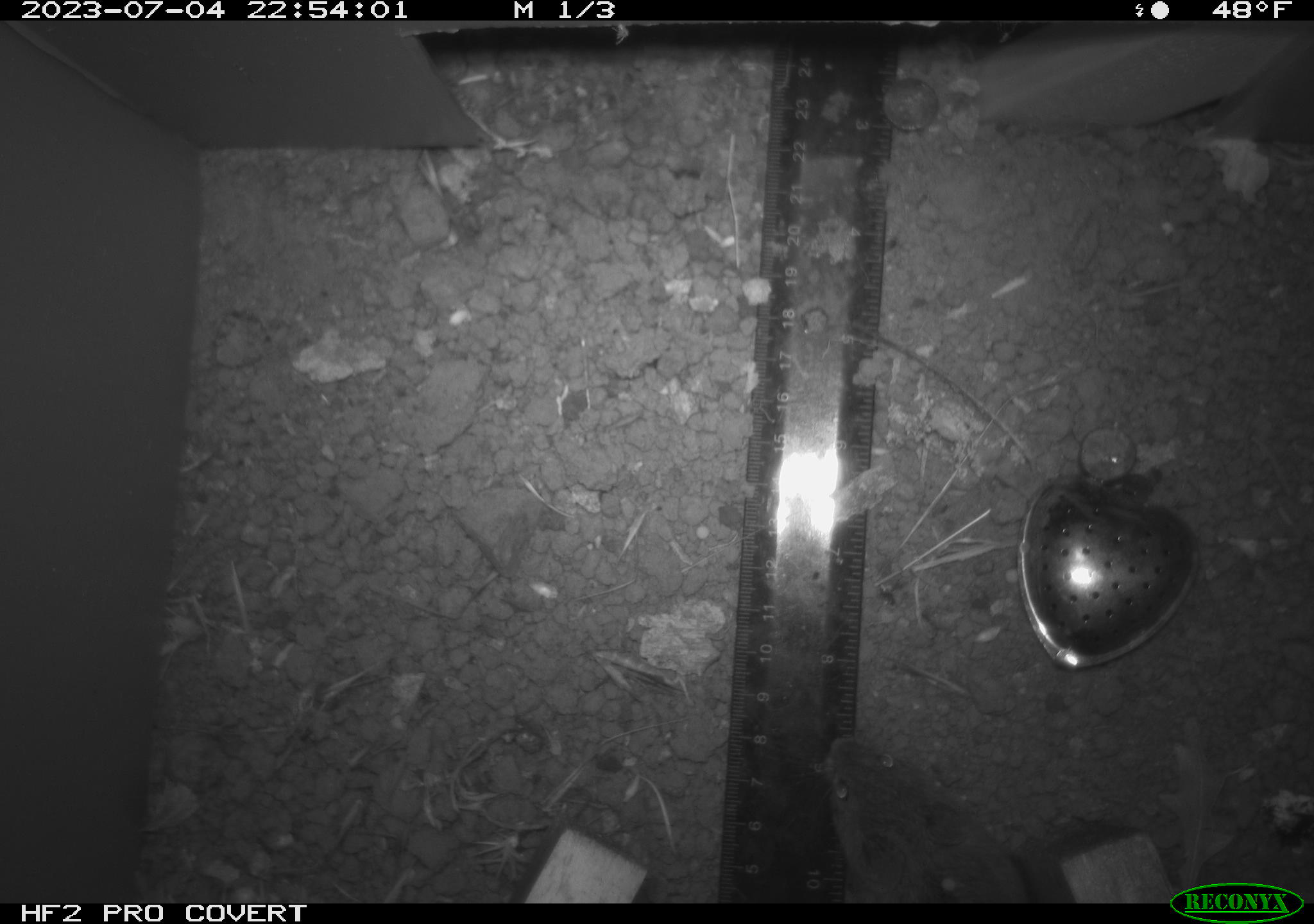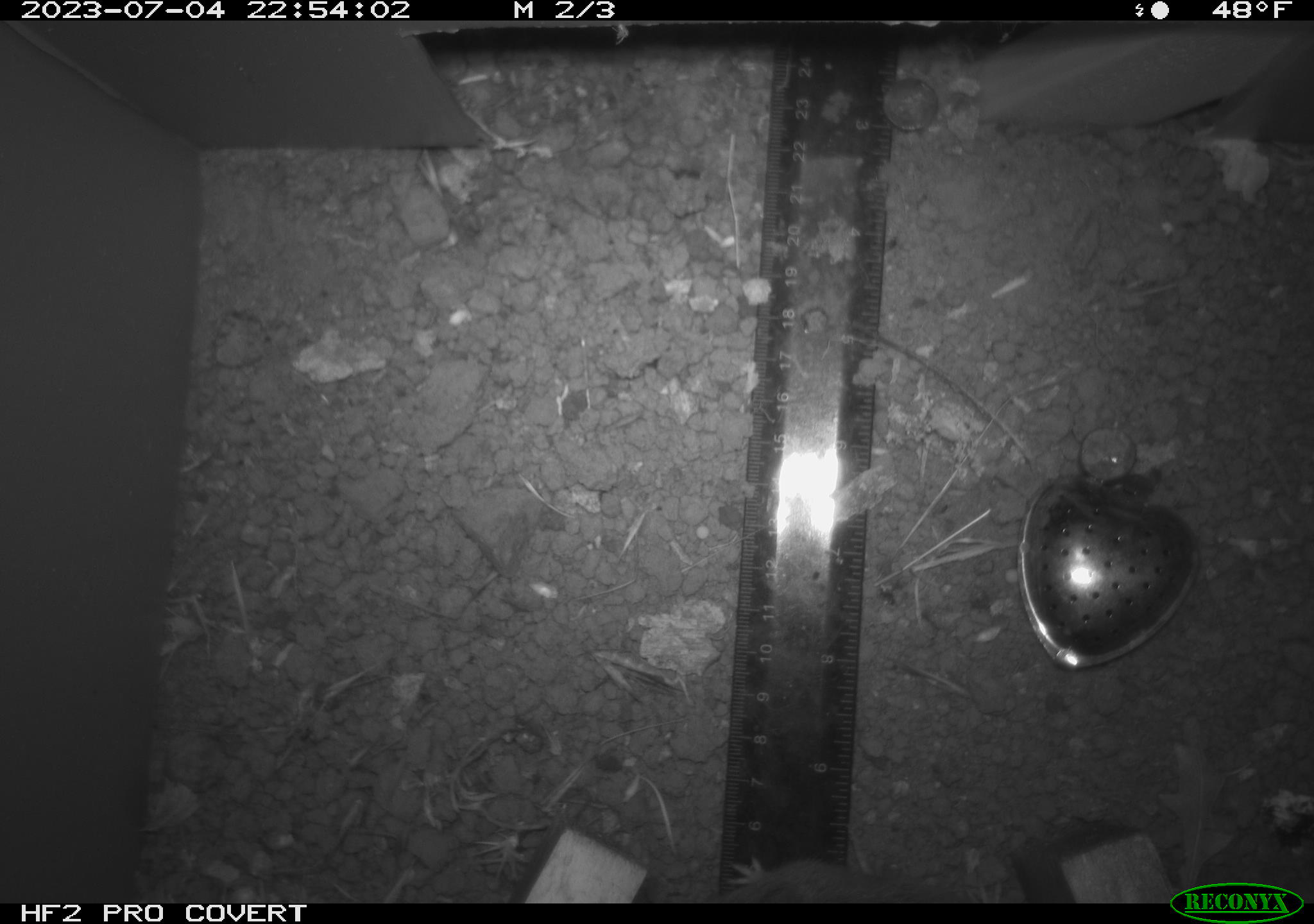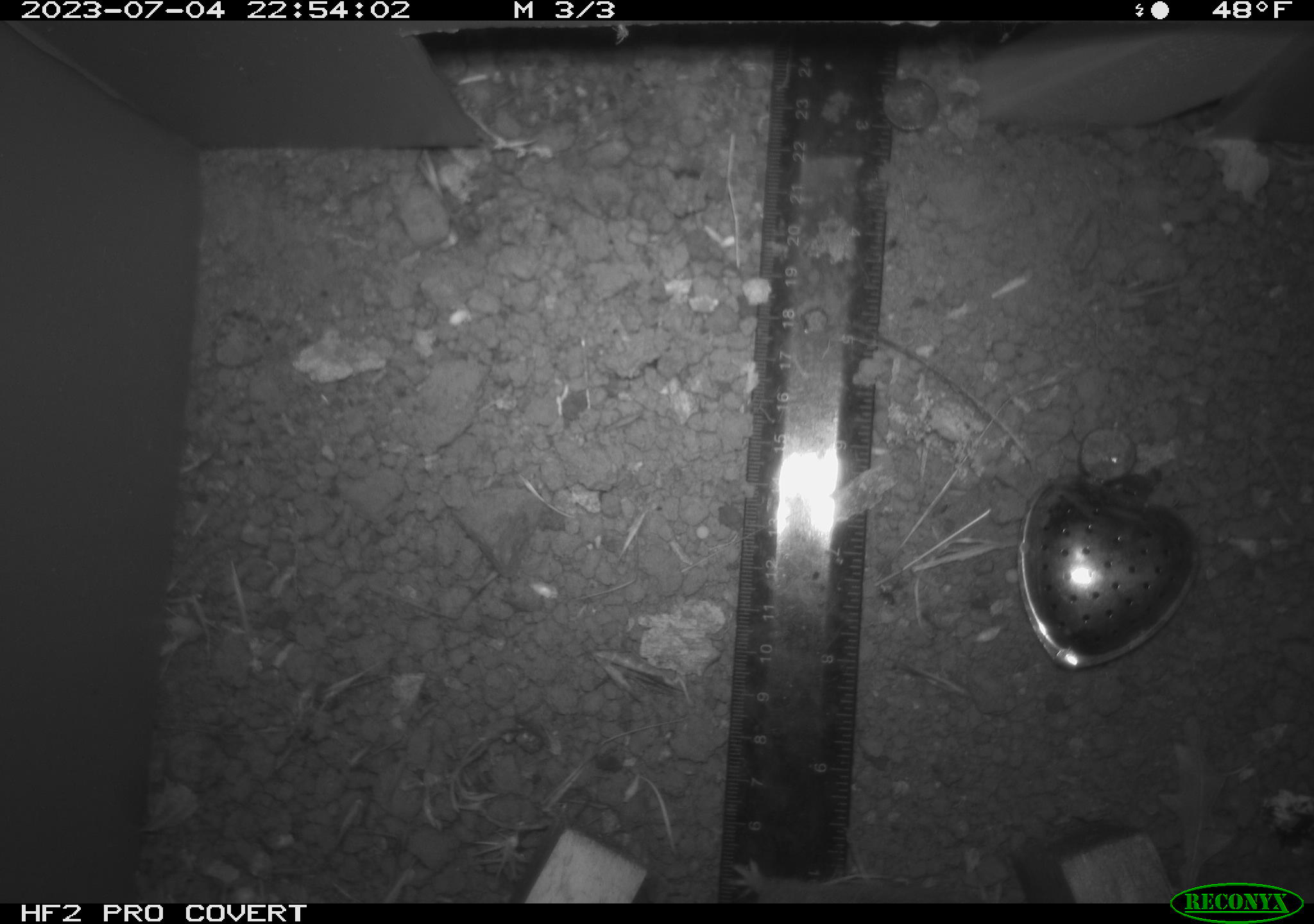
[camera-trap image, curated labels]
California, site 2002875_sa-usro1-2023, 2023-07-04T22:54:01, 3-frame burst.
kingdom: Animalia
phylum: Chordata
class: Mammalia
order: Rodentia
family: Cricetidae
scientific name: Arvicolinae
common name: voles, lemmings, and muskrats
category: arvicolinae subfamily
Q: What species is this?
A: Arvicolinae subfamily (voles, lemmings, and muskrats) (Arvicolinae).